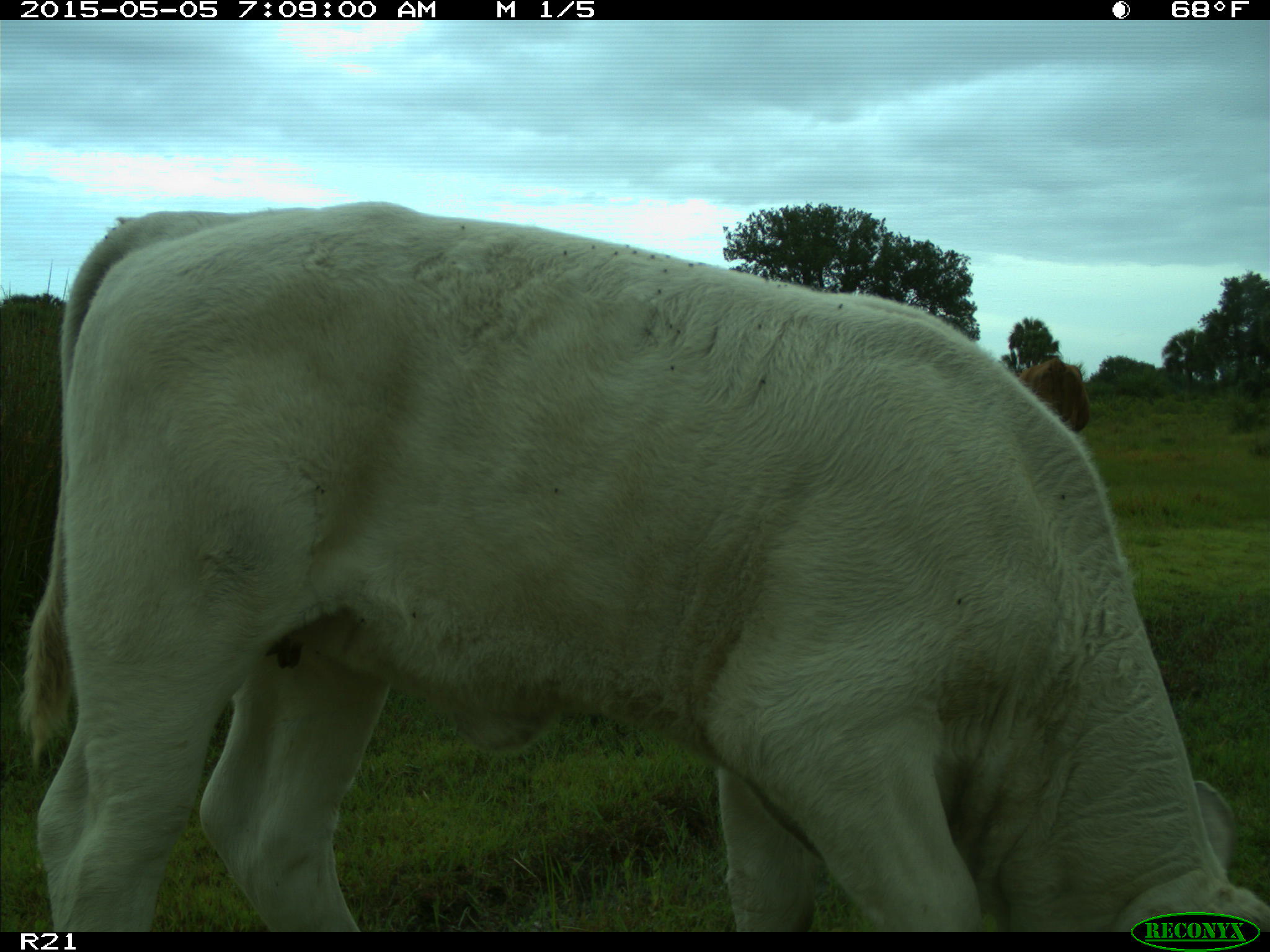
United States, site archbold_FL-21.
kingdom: Animalia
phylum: Chordata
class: Mammalia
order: Artiodactyla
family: Bovidae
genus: Bos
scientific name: Bos taurus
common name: domestic cow